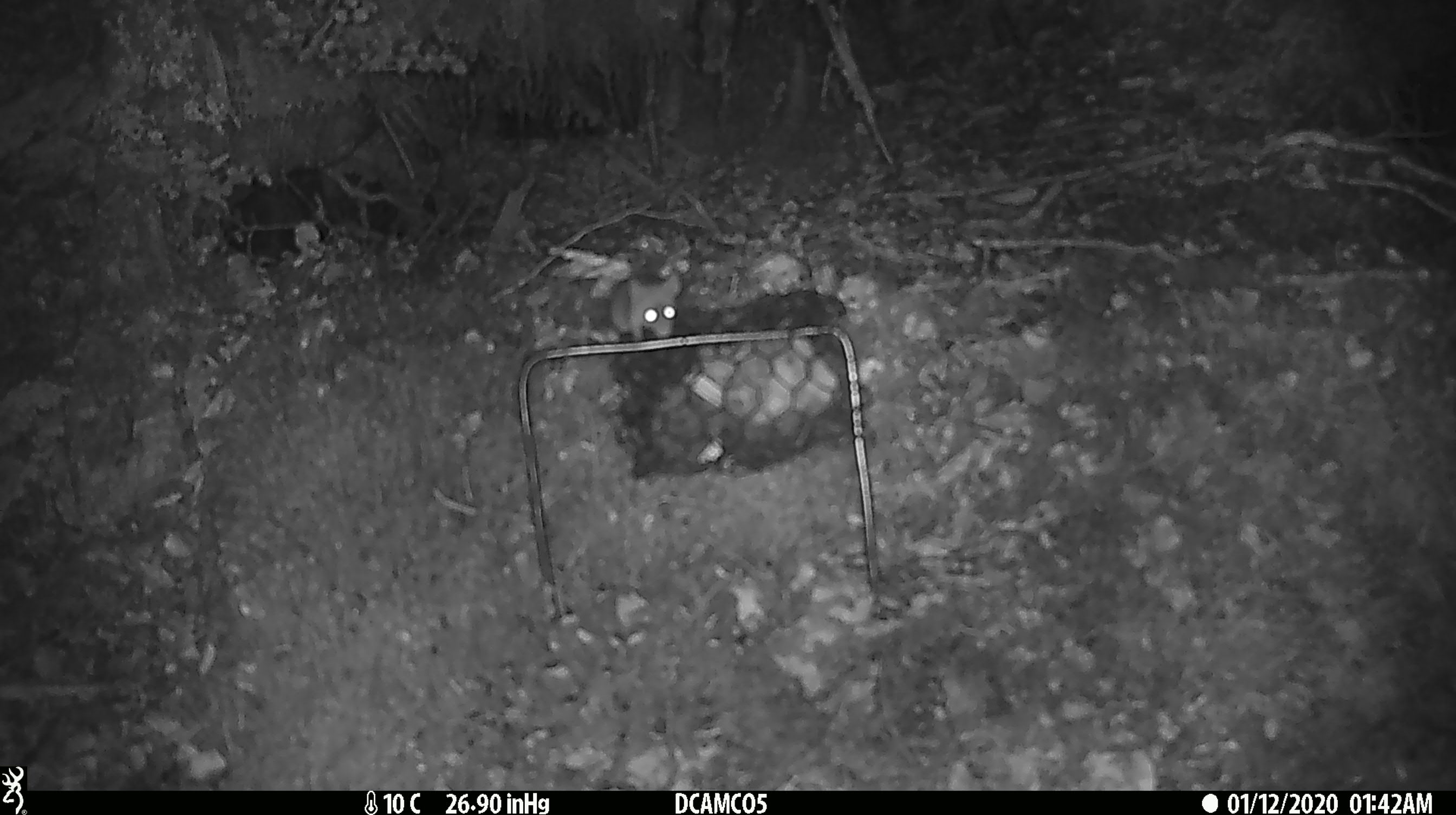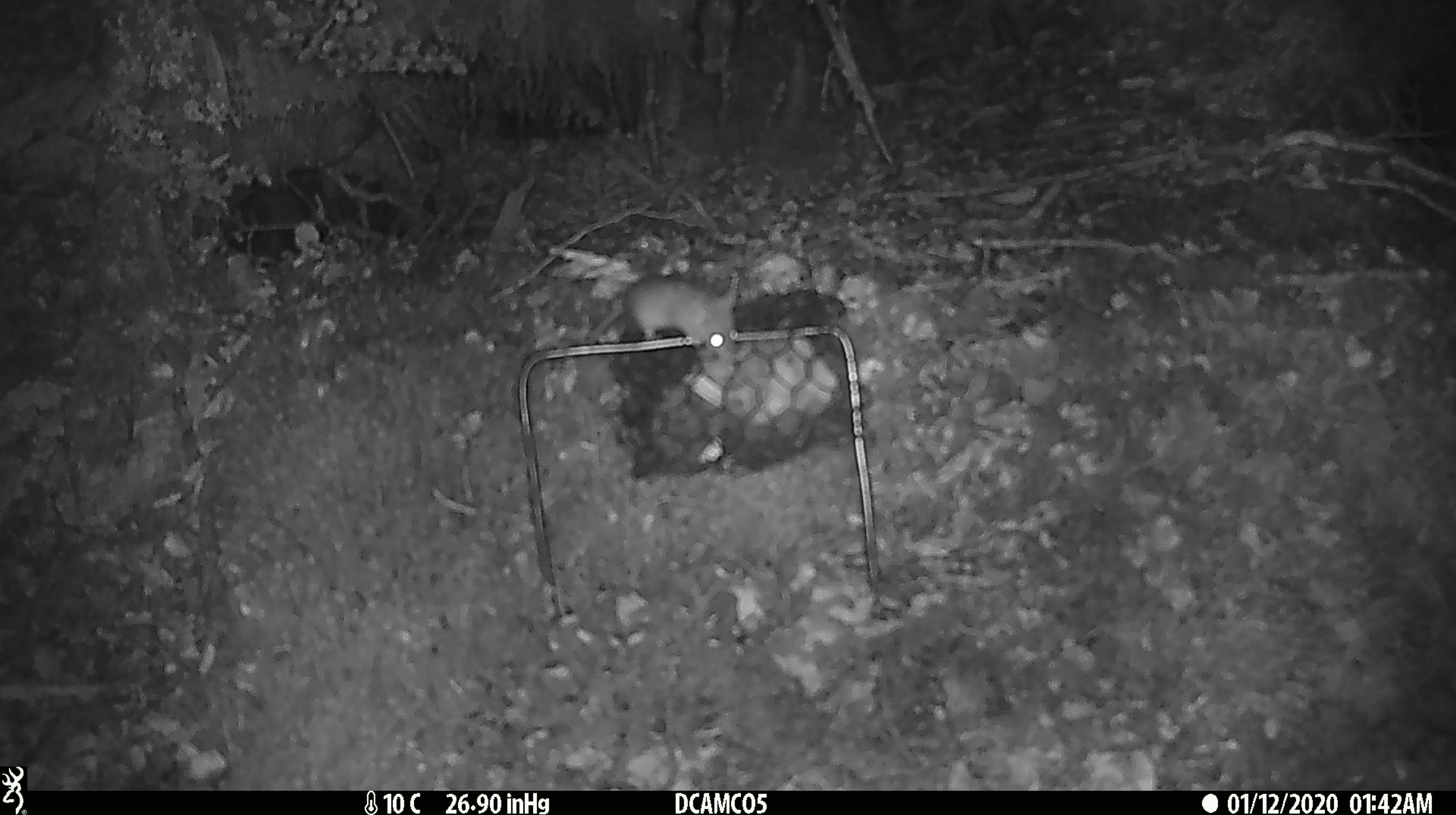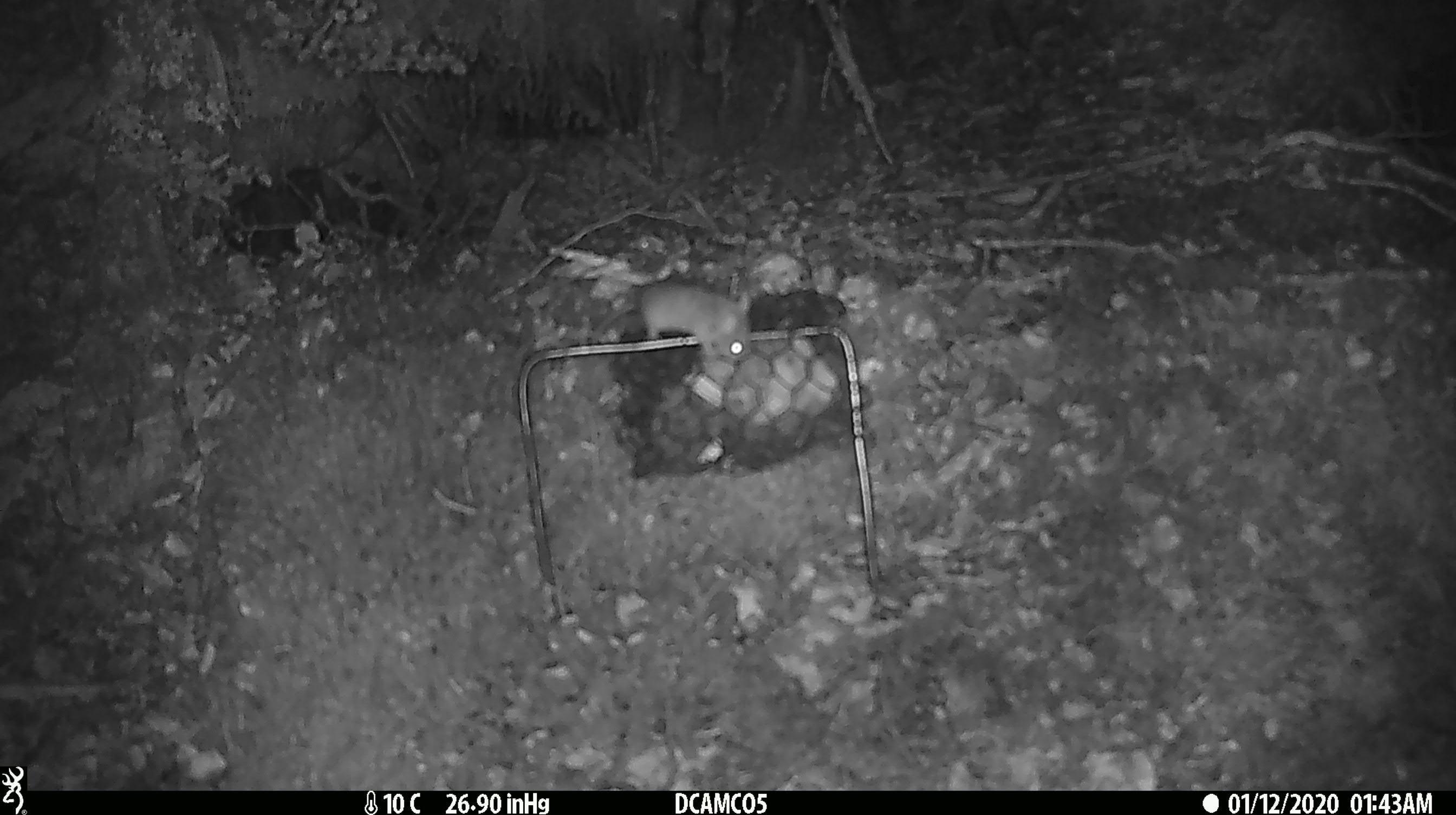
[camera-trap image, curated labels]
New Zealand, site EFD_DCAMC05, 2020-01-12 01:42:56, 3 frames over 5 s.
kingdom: Animalia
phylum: Chordata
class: Mammalia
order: Rodentia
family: Muridae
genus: Mus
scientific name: Mus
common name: mouse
Mouse (Mus).